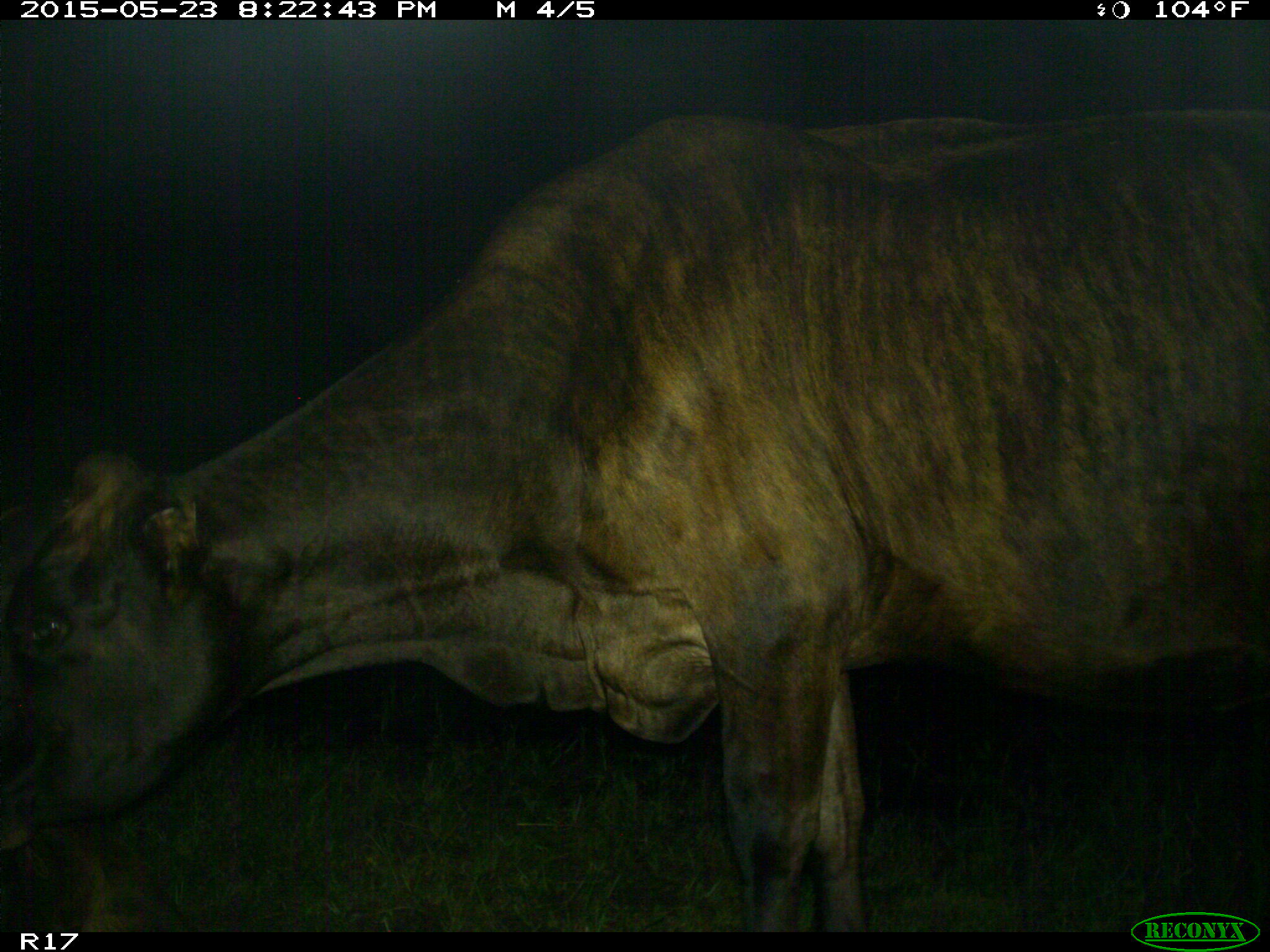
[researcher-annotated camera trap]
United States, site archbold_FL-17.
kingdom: Animalia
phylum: Chordata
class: Mammalia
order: Artiodactyla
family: Bovidae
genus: Bos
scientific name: Bos taurus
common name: domestic cow